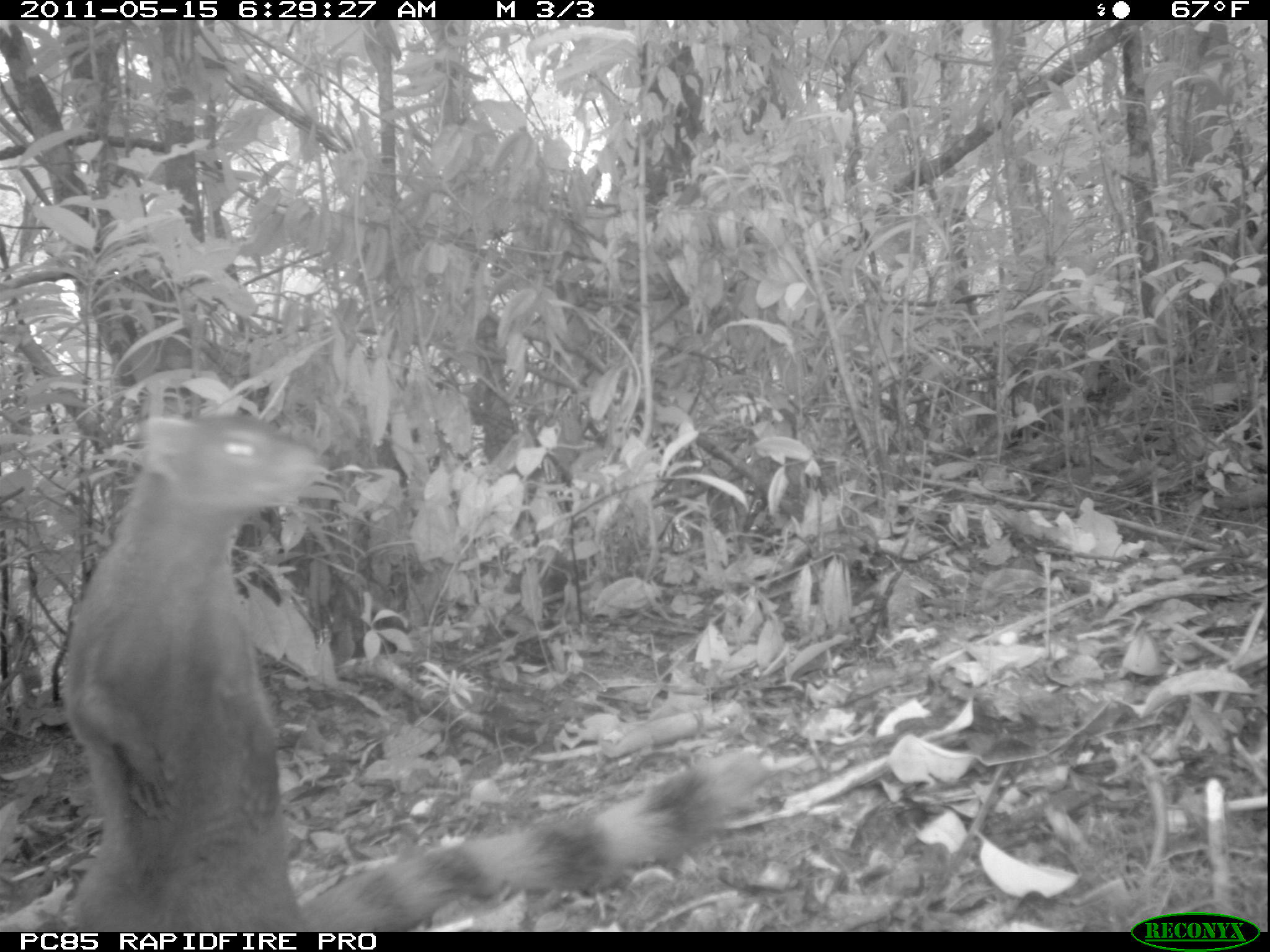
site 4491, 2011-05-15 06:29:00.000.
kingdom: Animalia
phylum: Chordata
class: Mammalia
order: Carnivora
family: Eupleridae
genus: Galidia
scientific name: Galidia elegans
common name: ring-tailed vontsira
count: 1